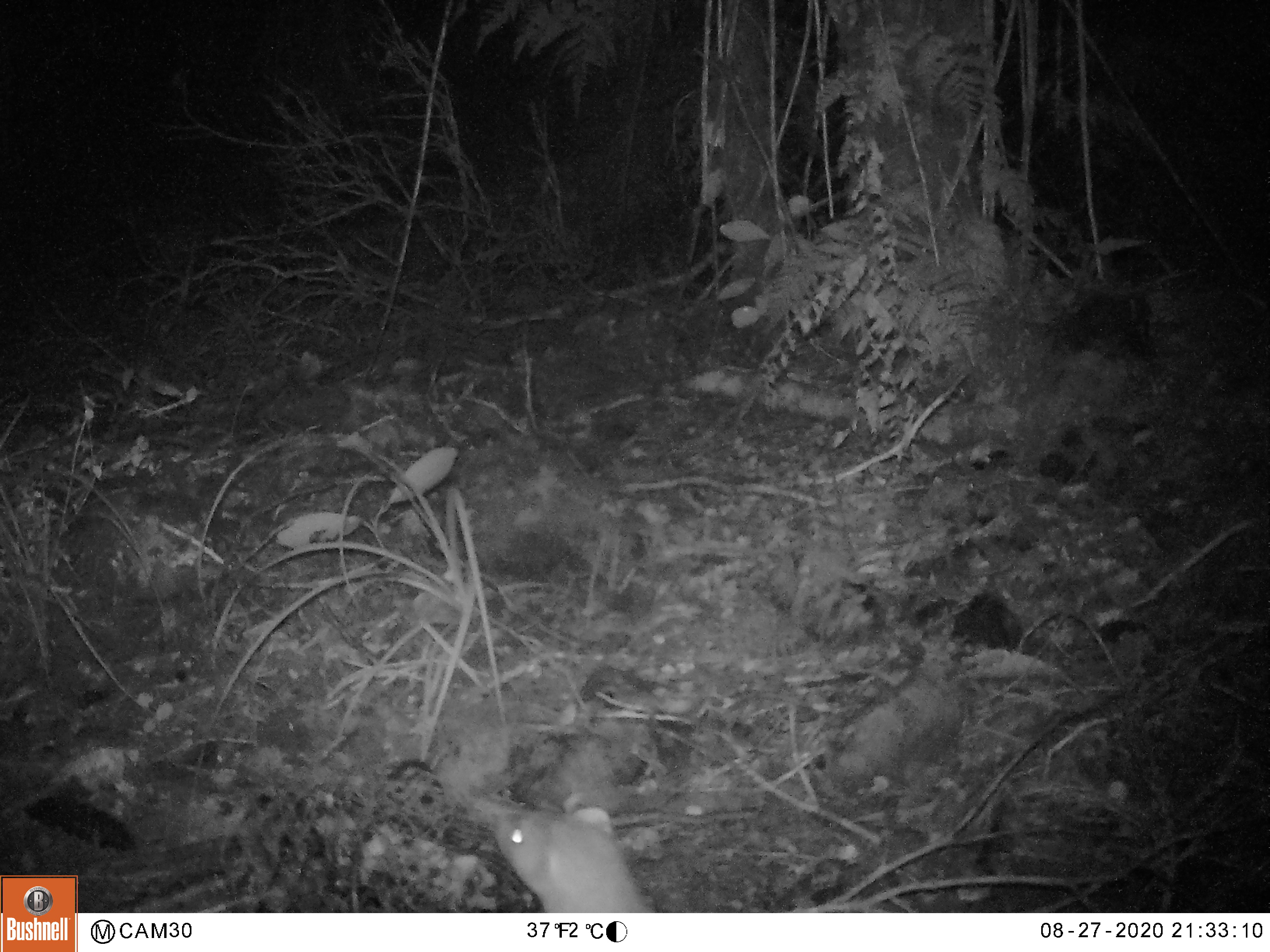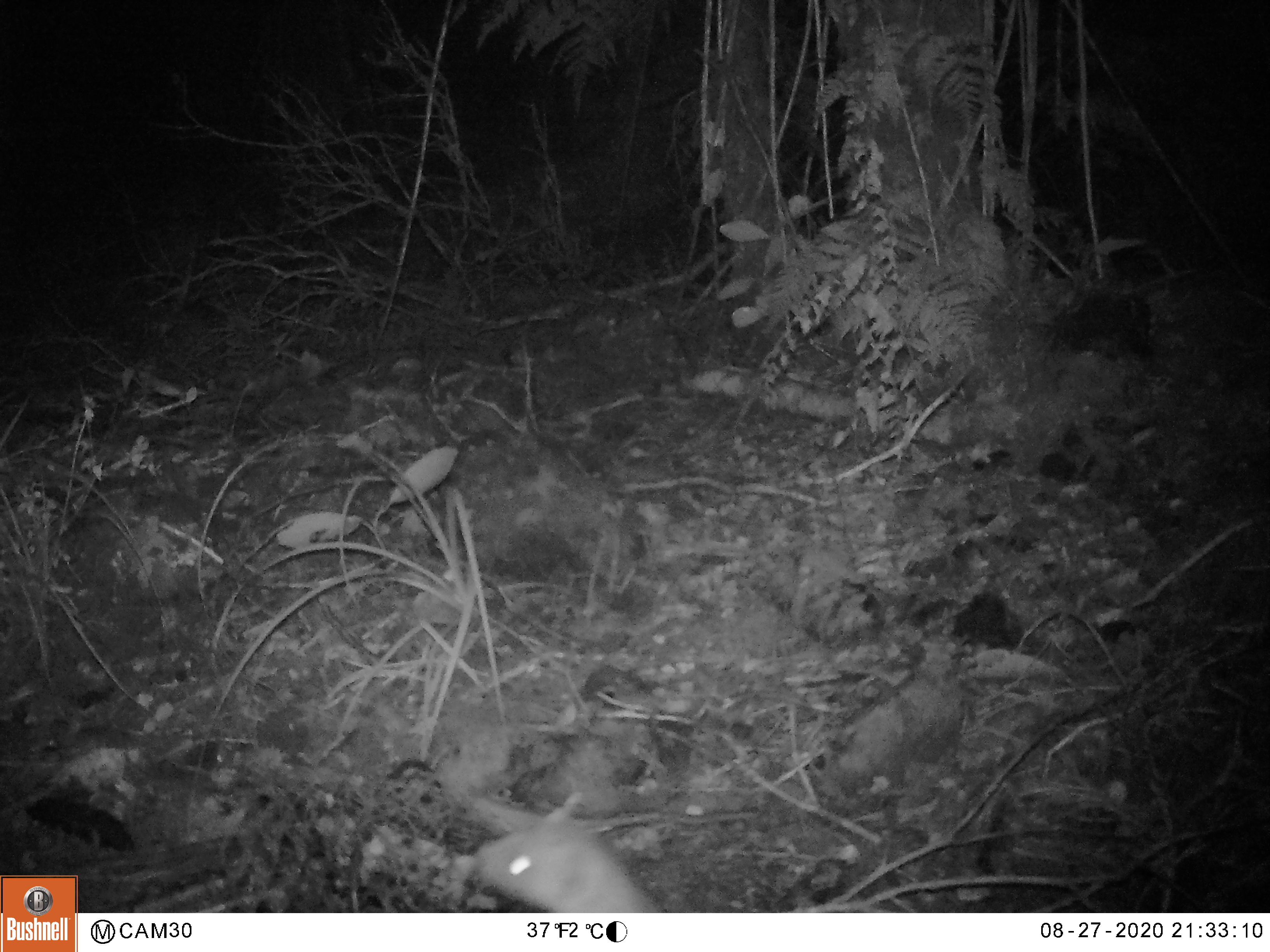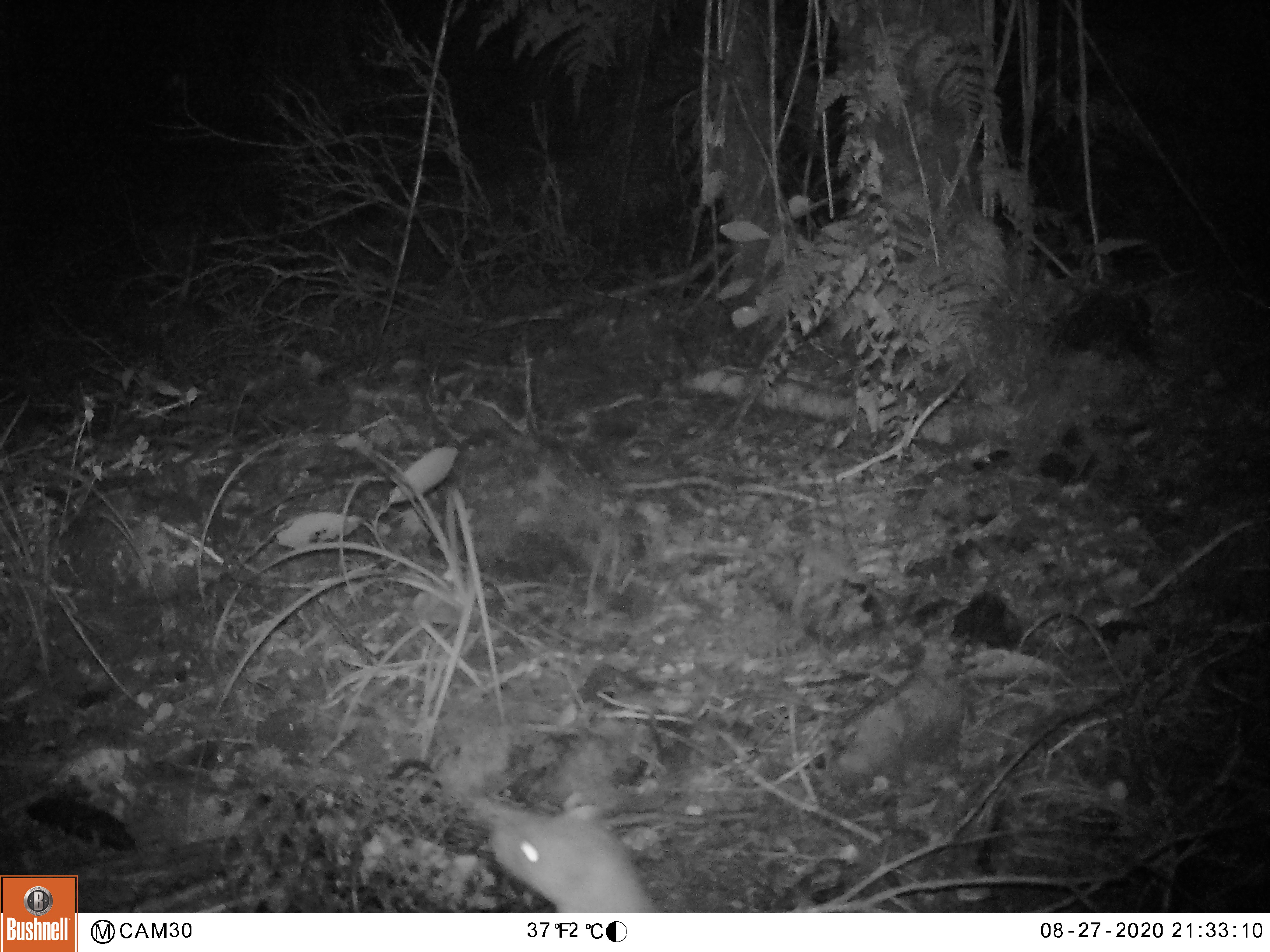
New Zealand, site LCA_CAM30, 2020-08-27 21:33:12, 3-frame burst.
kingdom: Animalia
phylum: Chordata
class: Mammalia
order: Carnivora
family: Mustelidae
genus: Mustela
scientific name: Mustela erminea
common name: stoat